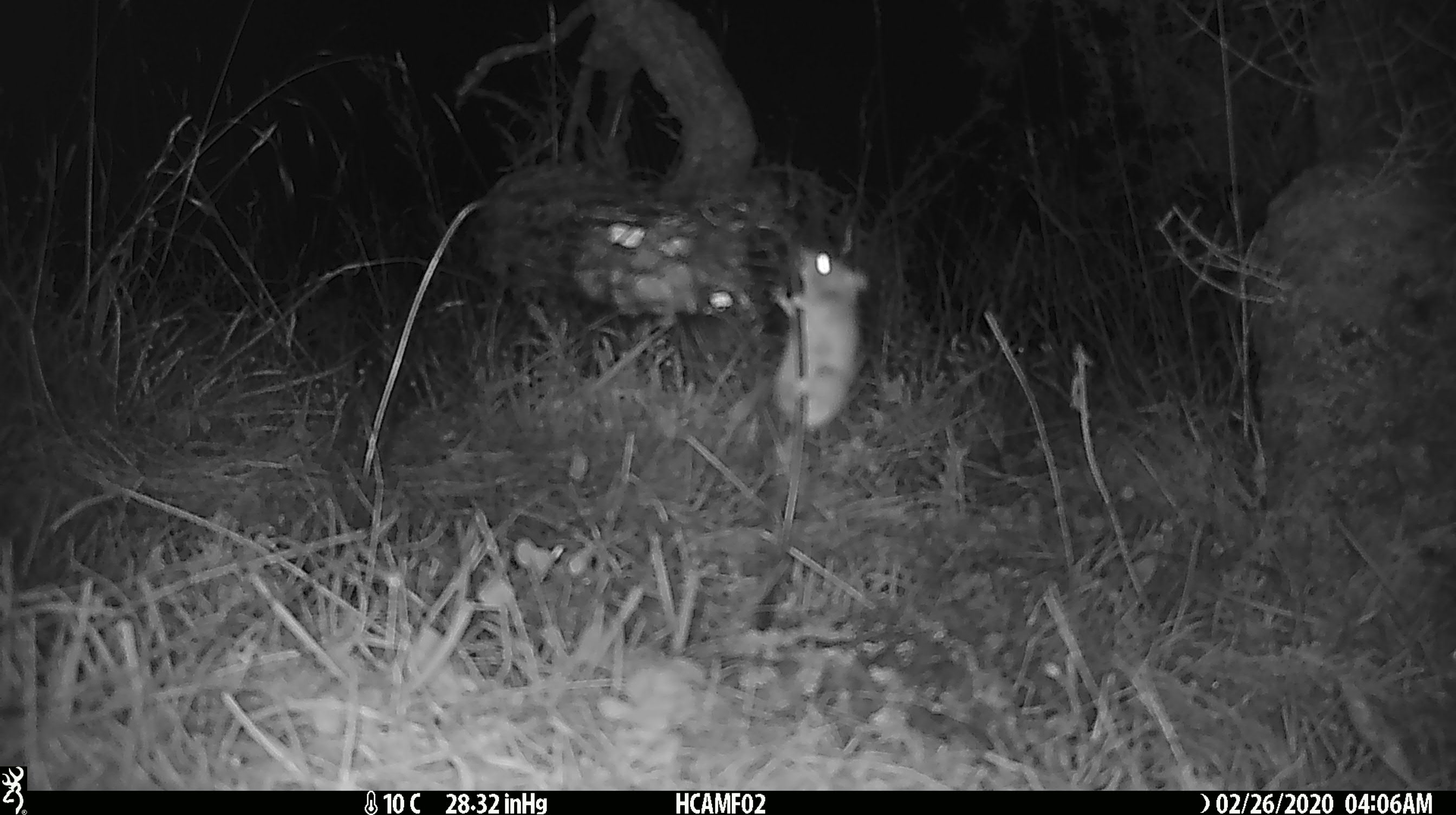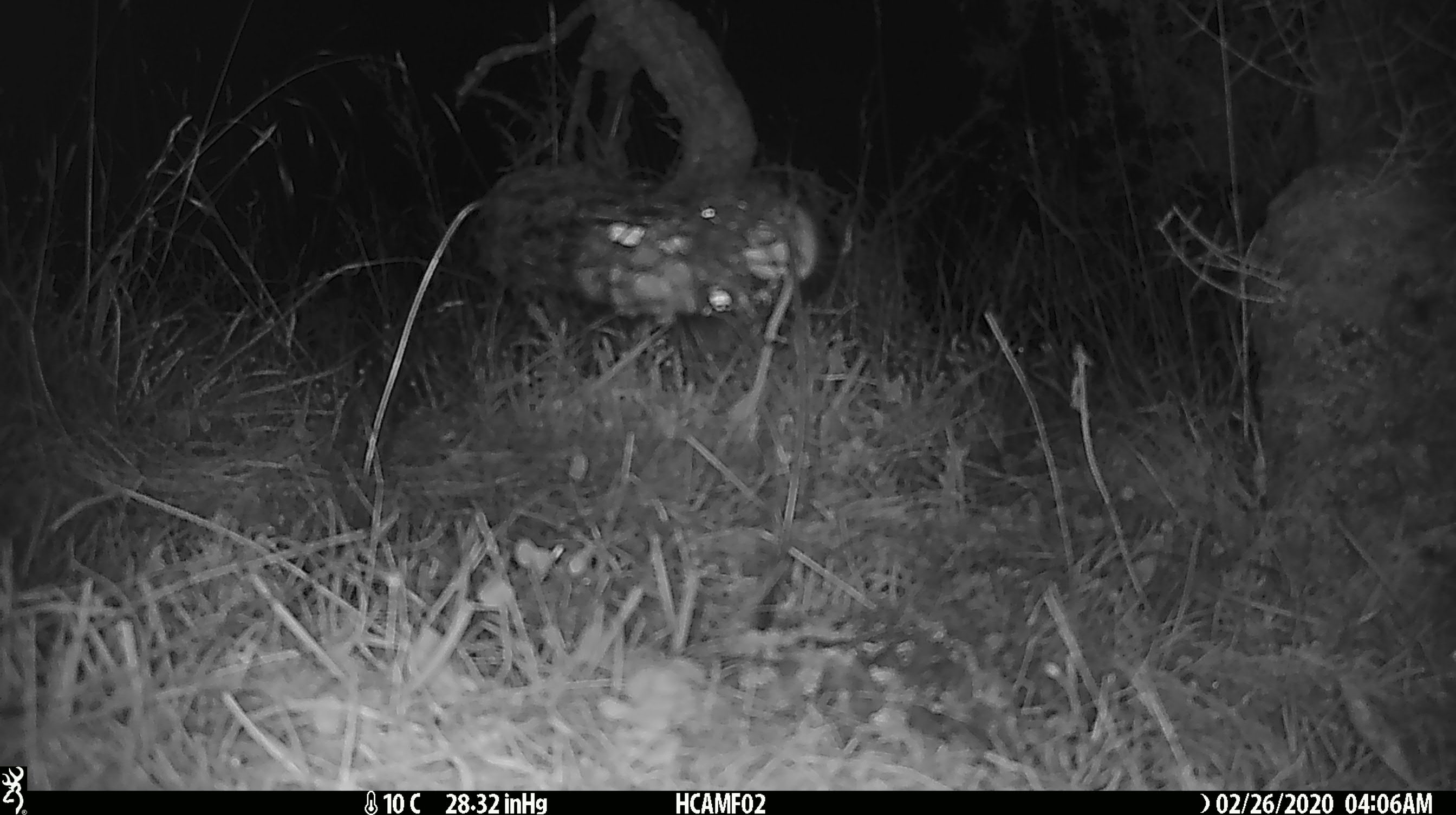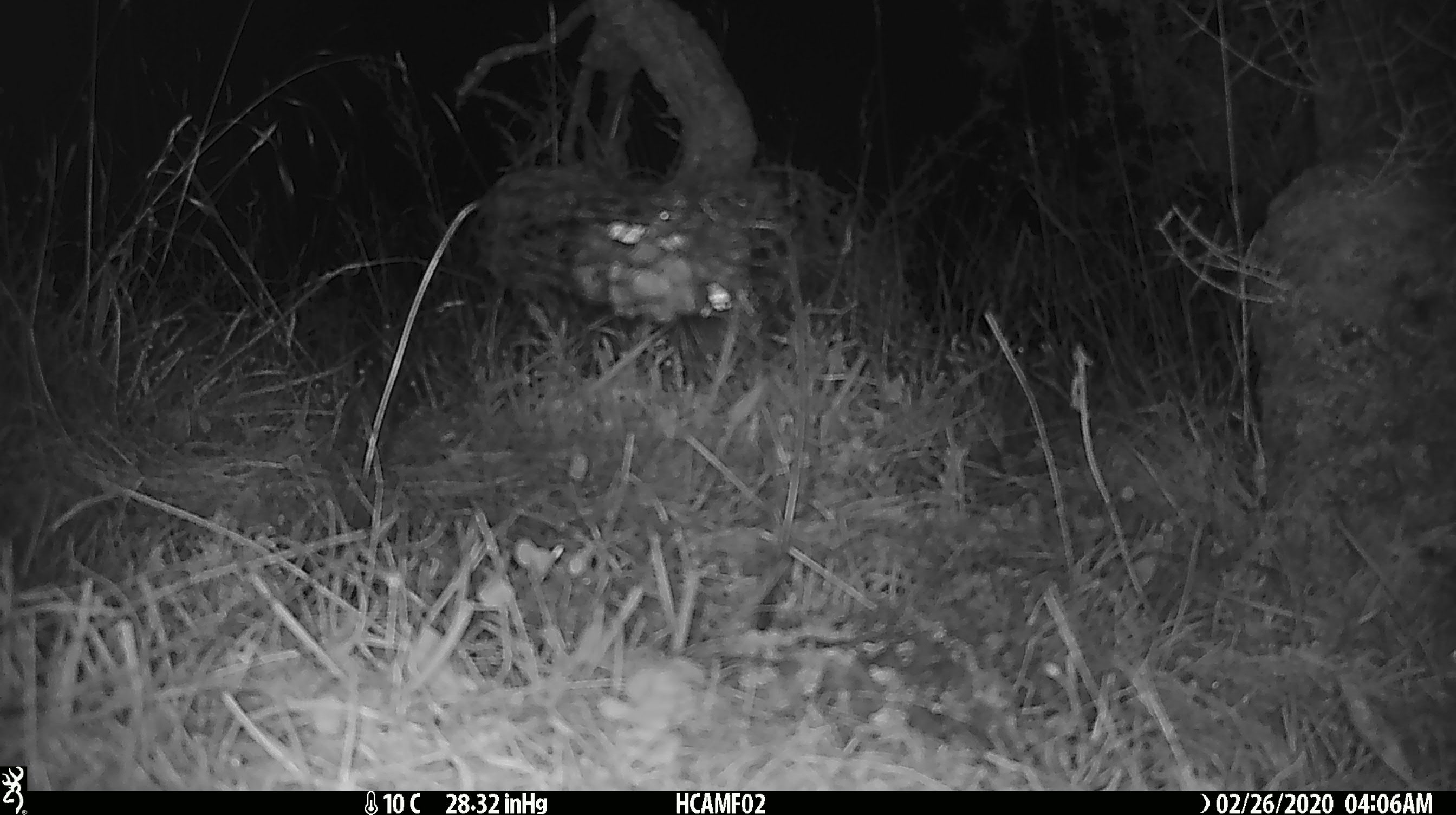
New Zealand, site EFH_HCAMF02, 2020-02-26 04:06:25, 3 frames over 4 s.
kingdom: Animalia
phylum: Chordata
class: Mammalia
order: Rodentia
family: Muridae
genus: Mus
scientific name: Mus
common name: mouse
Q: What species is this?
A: Mouse (Mus).